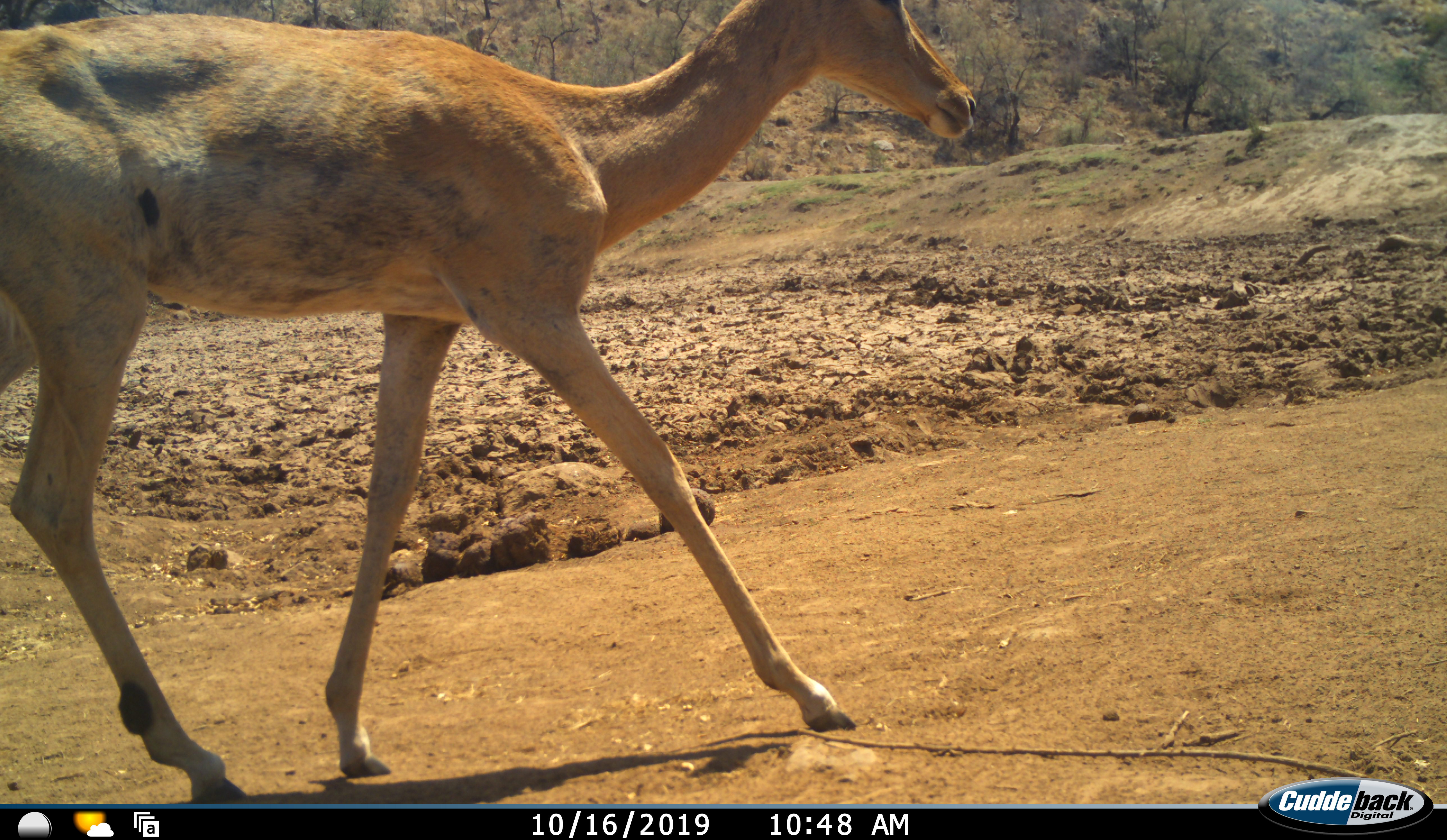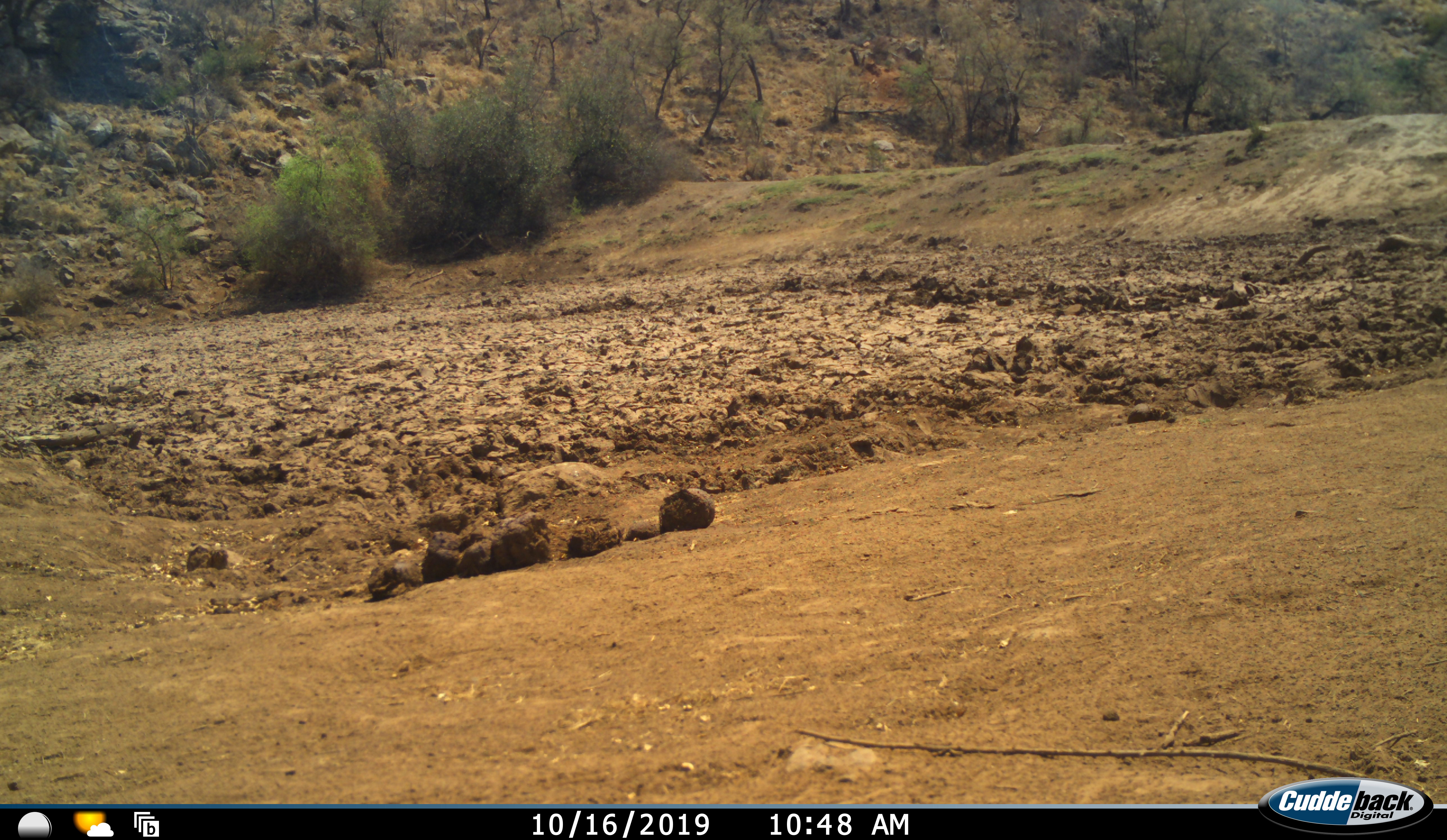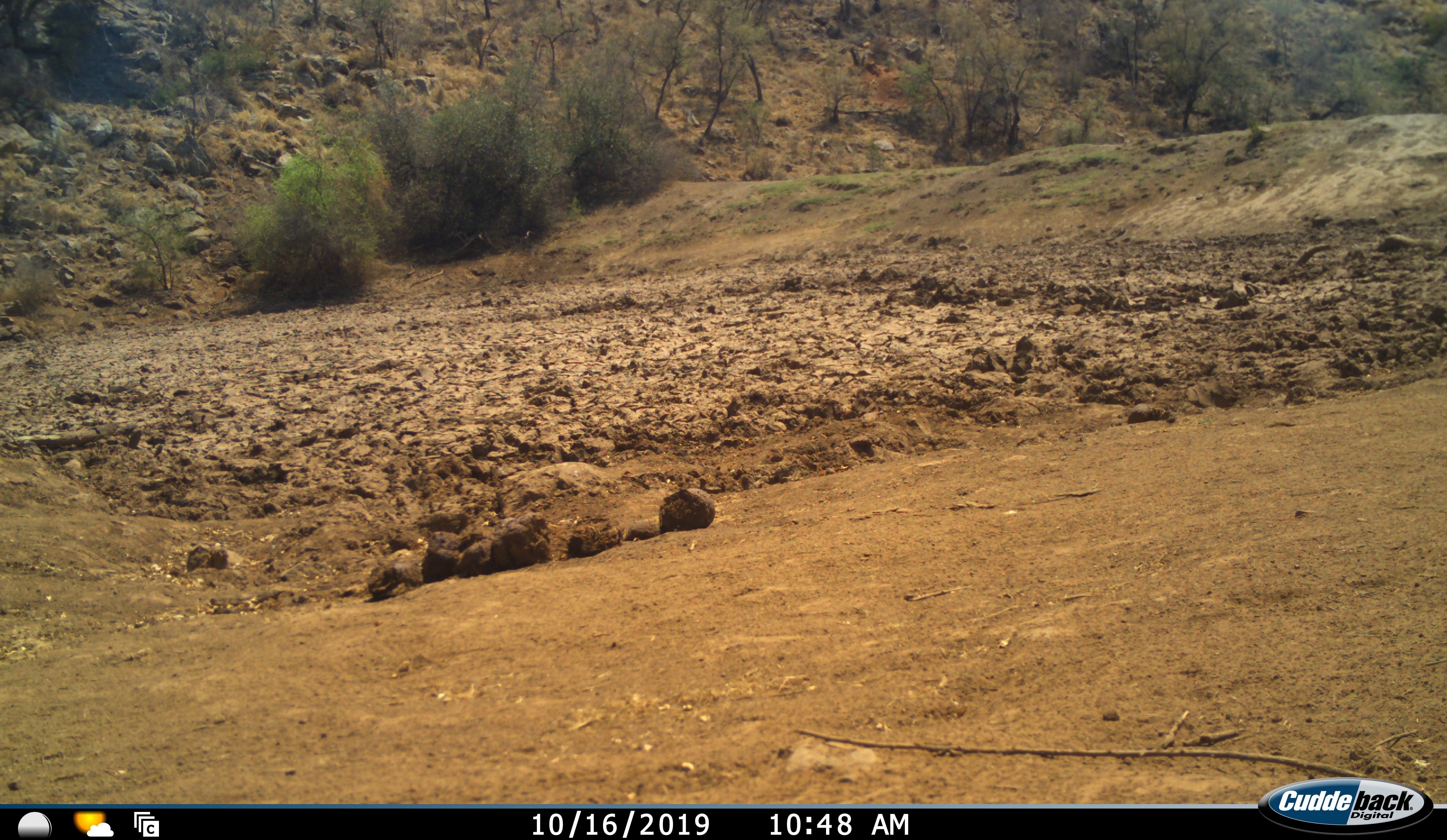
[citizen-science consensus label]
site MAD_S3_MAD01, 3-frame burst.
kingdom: Animalia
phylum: Chordata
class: Mammalia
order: Artiodactyla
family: Bovidae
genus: Aepyceros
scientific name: Aepyceros melampus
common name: impala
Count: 1.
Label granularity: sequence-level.